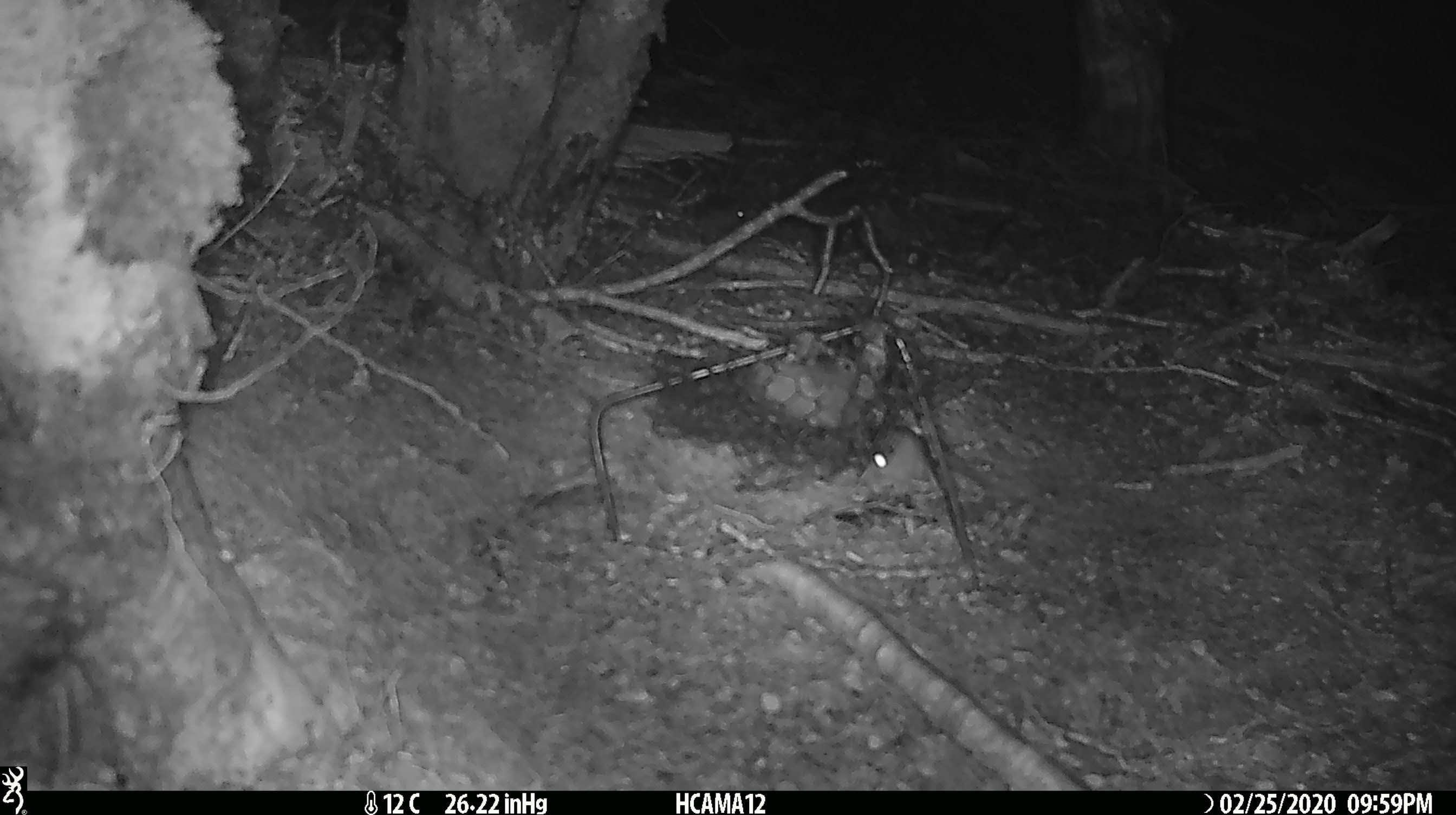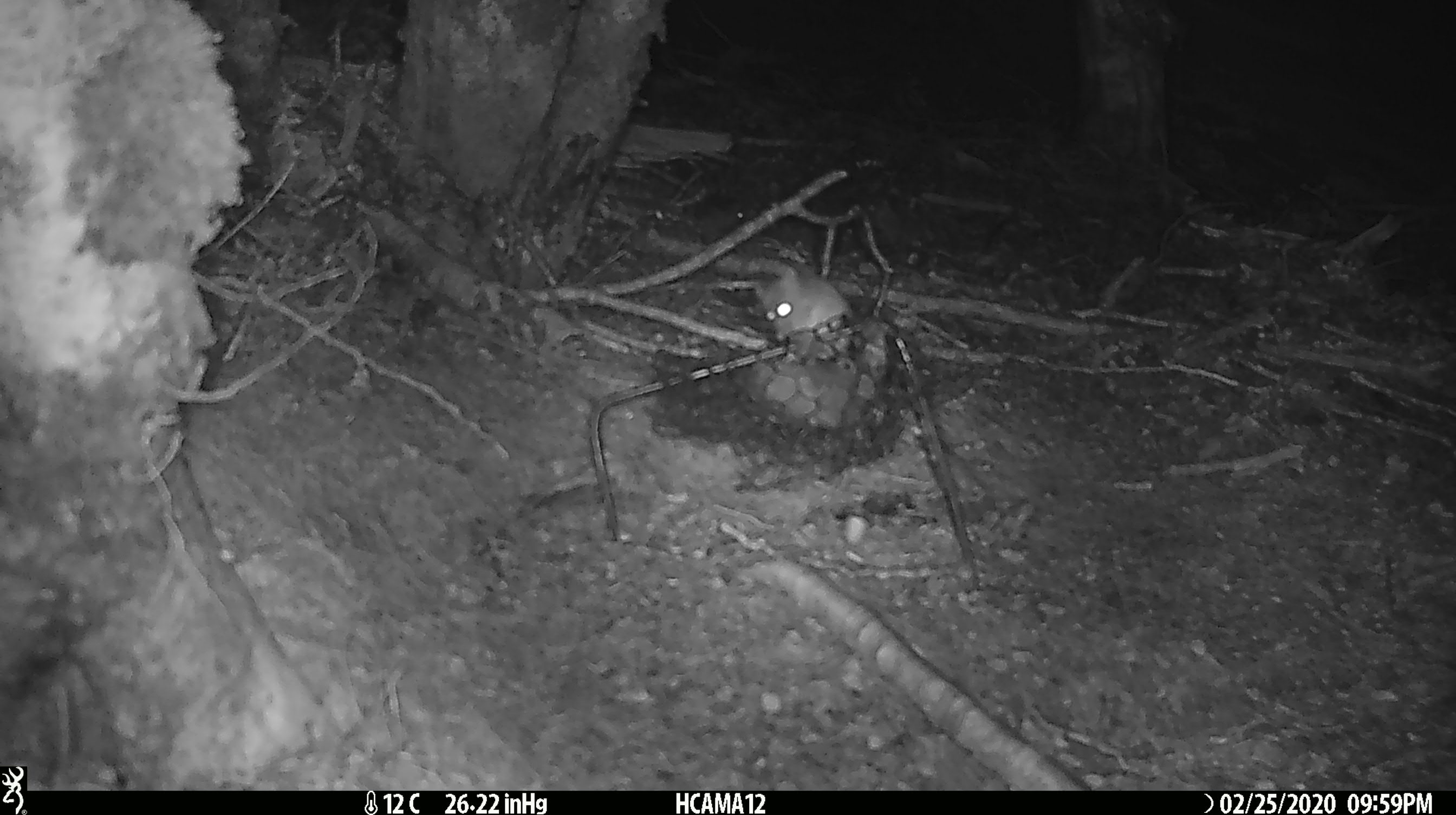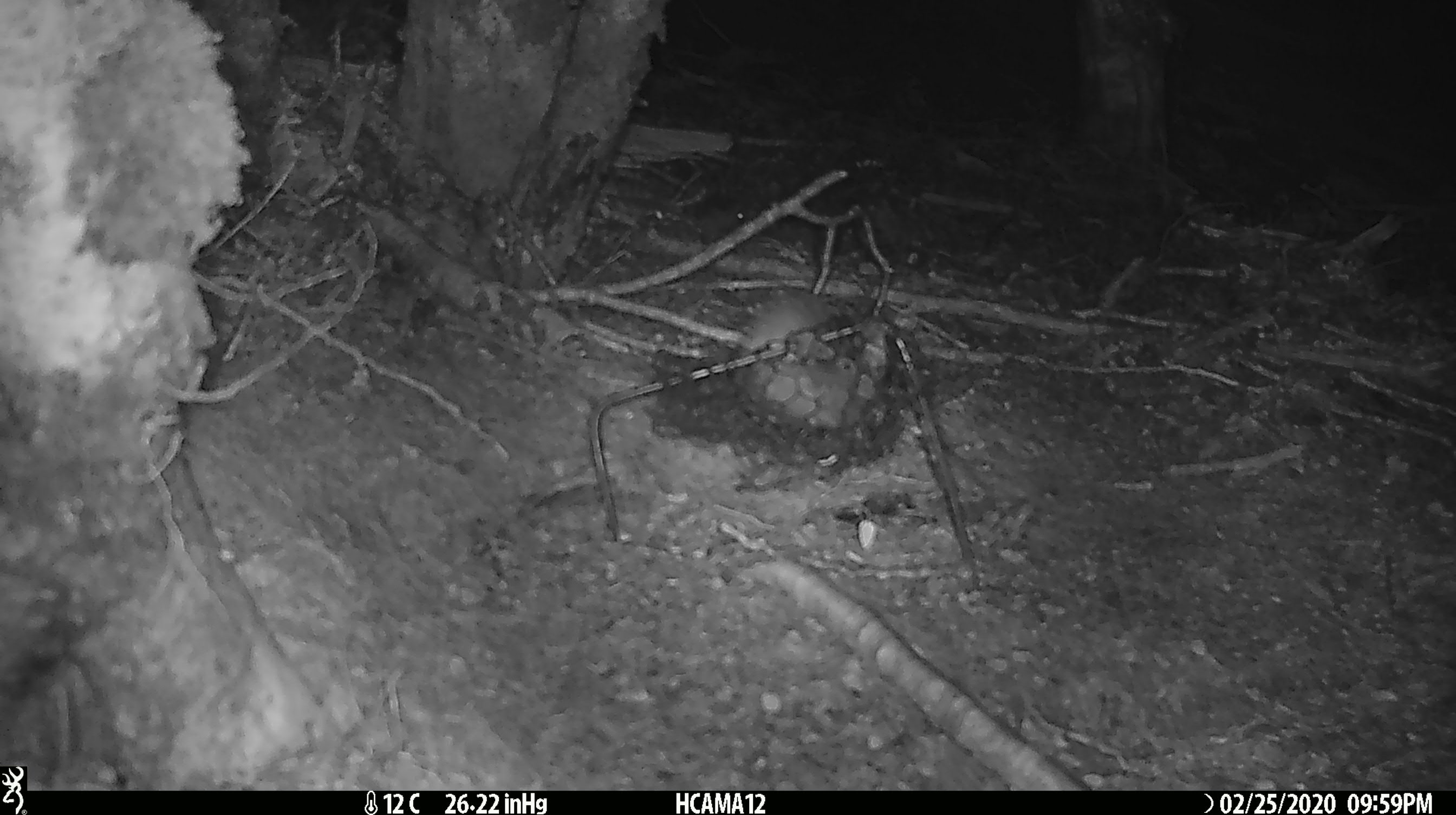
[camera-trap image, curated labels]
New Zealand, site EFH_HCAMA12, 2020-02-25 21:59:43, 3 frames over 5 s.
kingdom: Animalia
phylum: Chordata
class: Mammalia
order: Rodentia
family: Muridae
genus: Mus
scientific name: Mus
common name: mouse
Mouse (Mus).